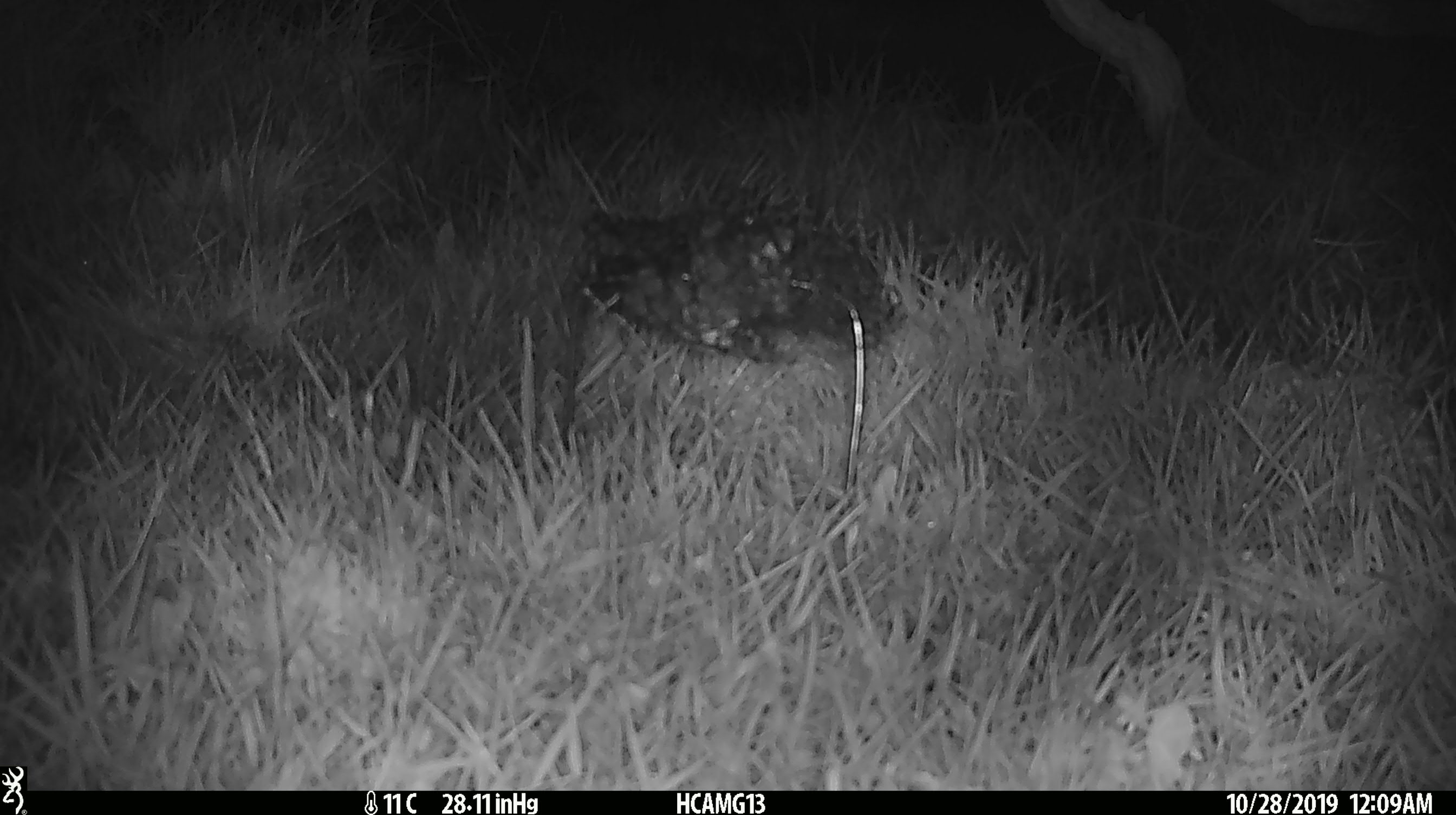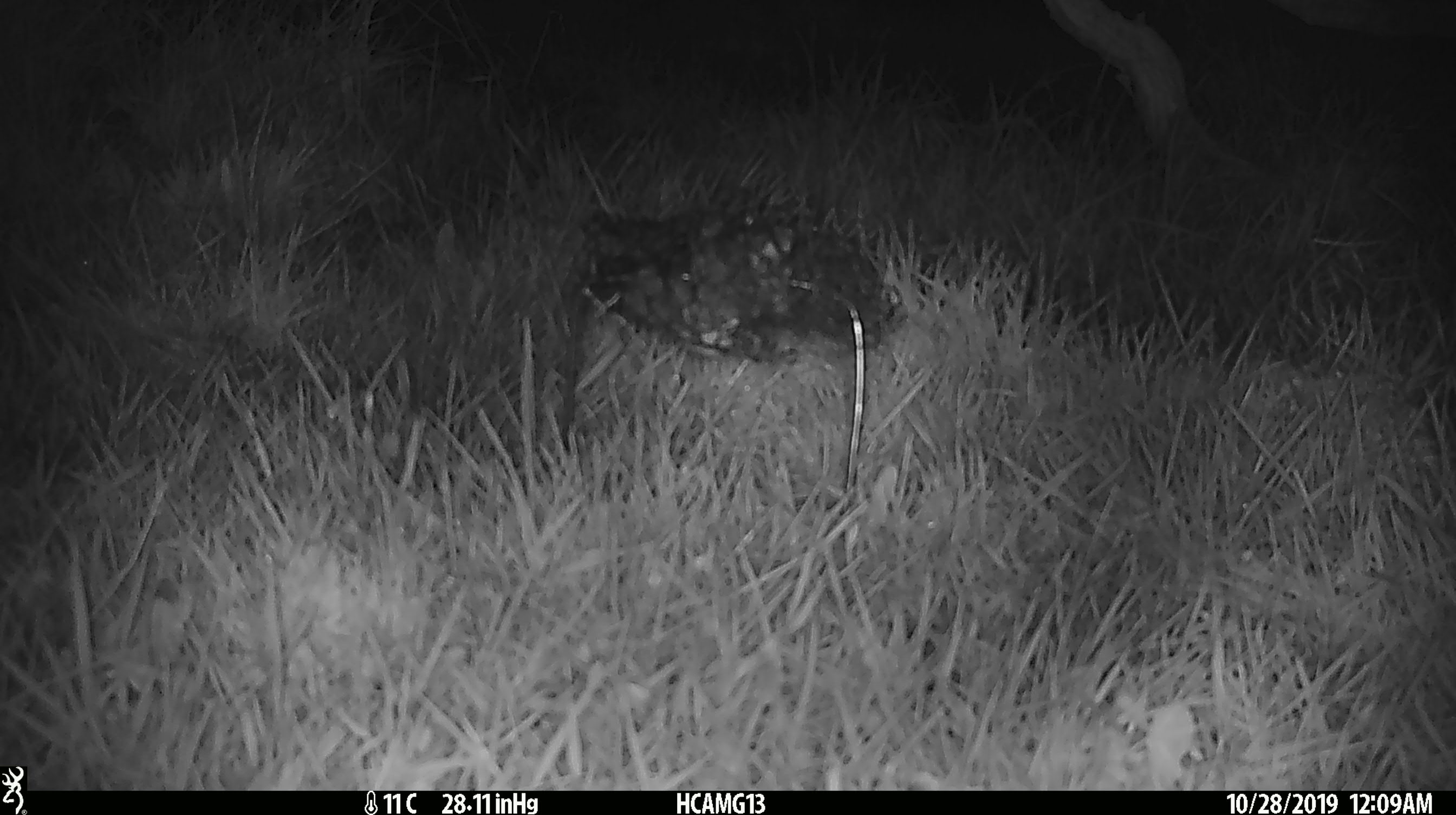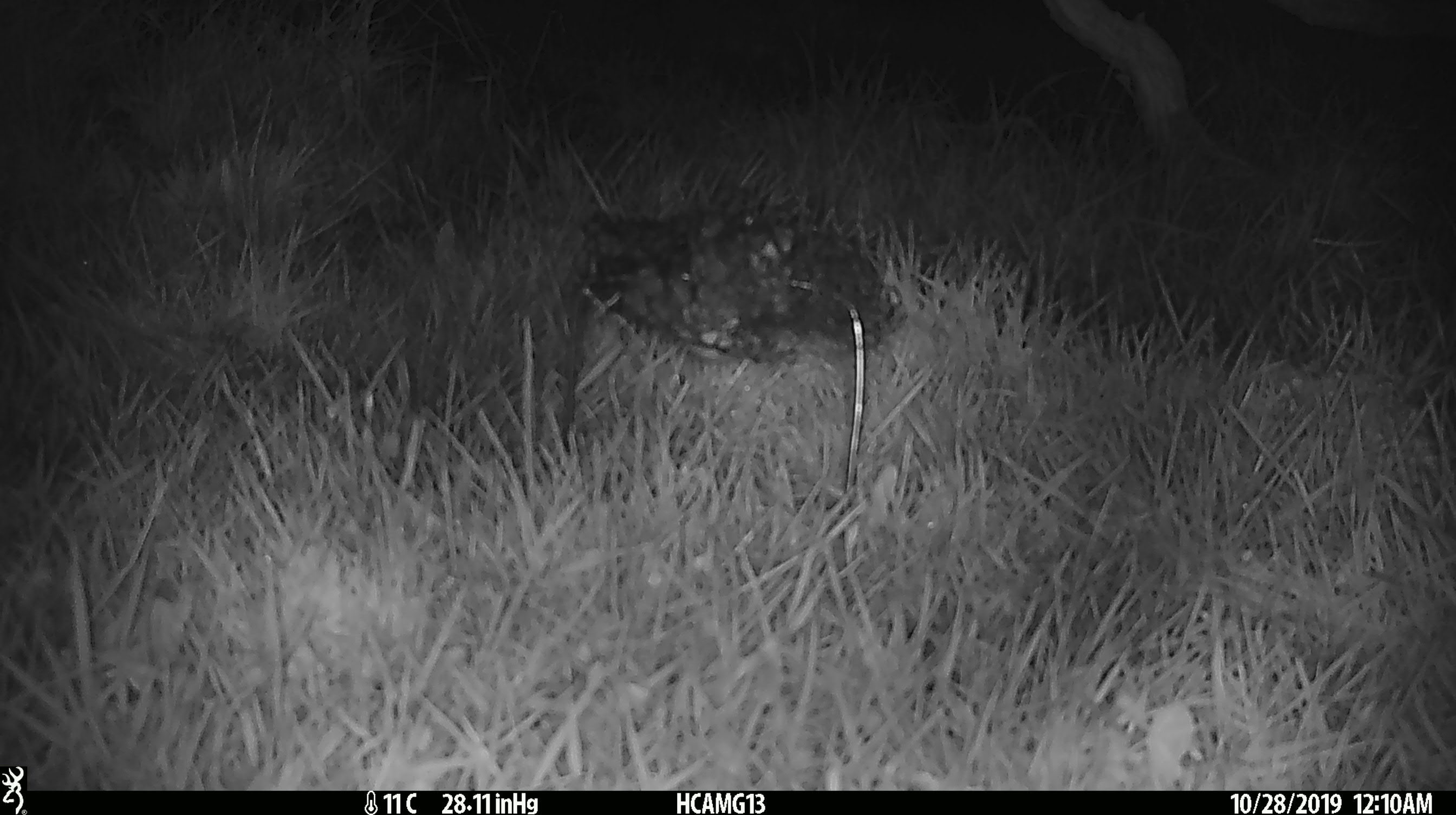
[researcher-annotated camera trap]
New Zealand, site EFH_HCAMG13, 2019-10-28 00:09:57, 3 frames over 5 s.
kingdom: Animalia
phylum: Chordata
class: Mammalia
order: Rodentia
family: Muridae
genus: Mus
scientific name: Mus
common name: mouse